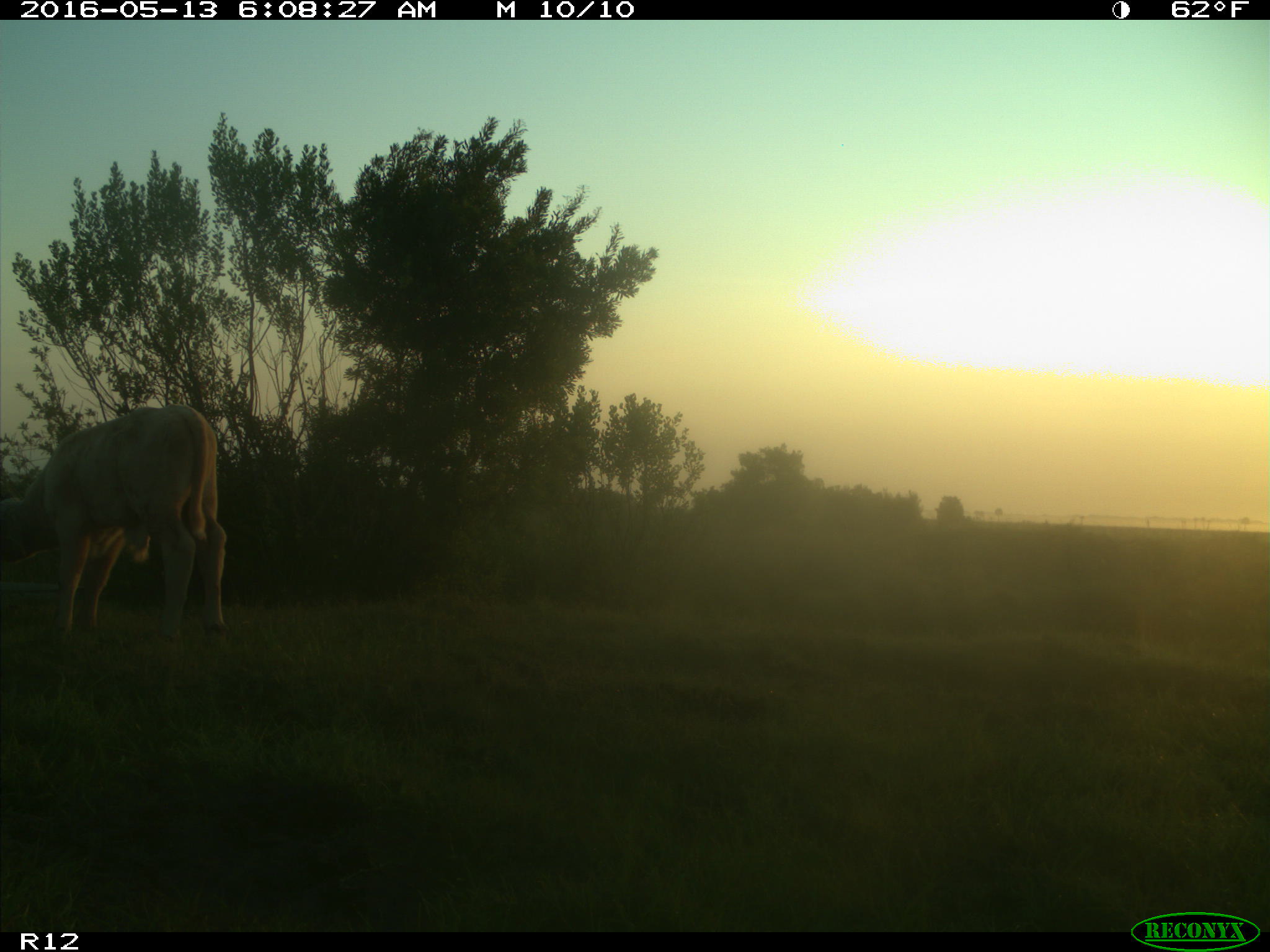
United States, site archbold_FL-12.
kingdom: Animalia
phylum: Chordata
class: Mammalia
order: Artiodactyla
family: Bovidae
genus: Bos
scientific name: Bos taurus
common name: domestic cow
Bos taurus (domestic cow).